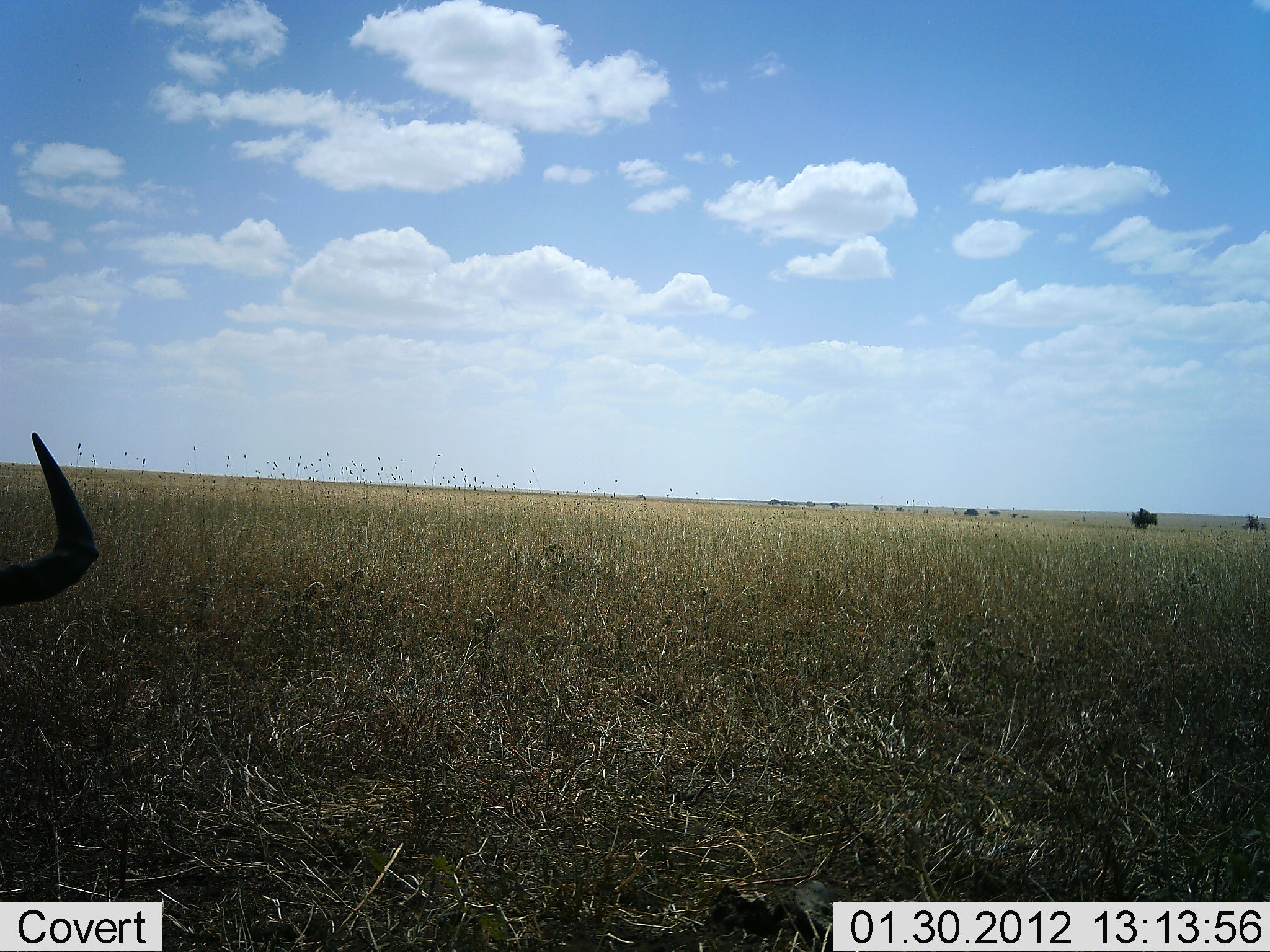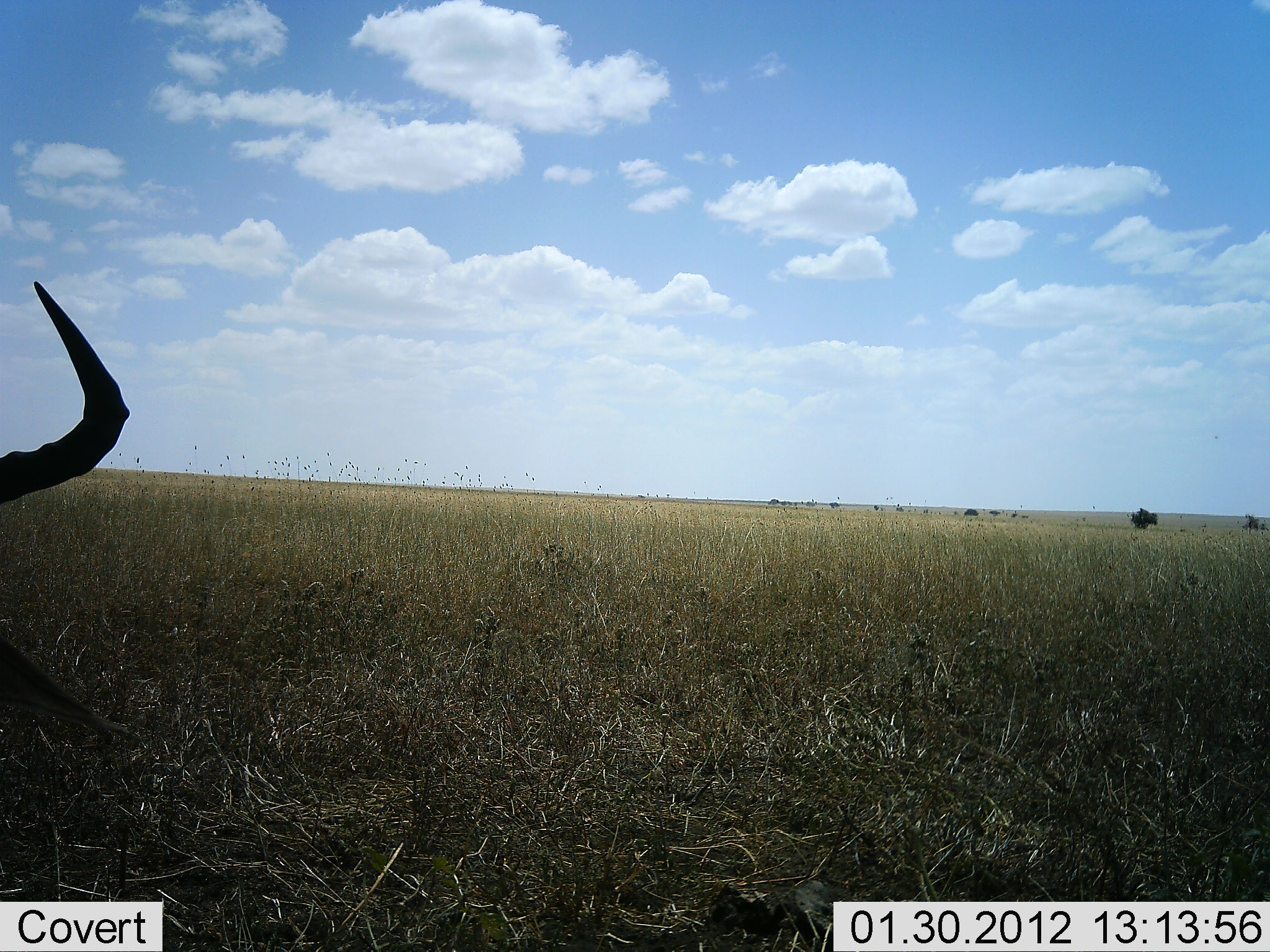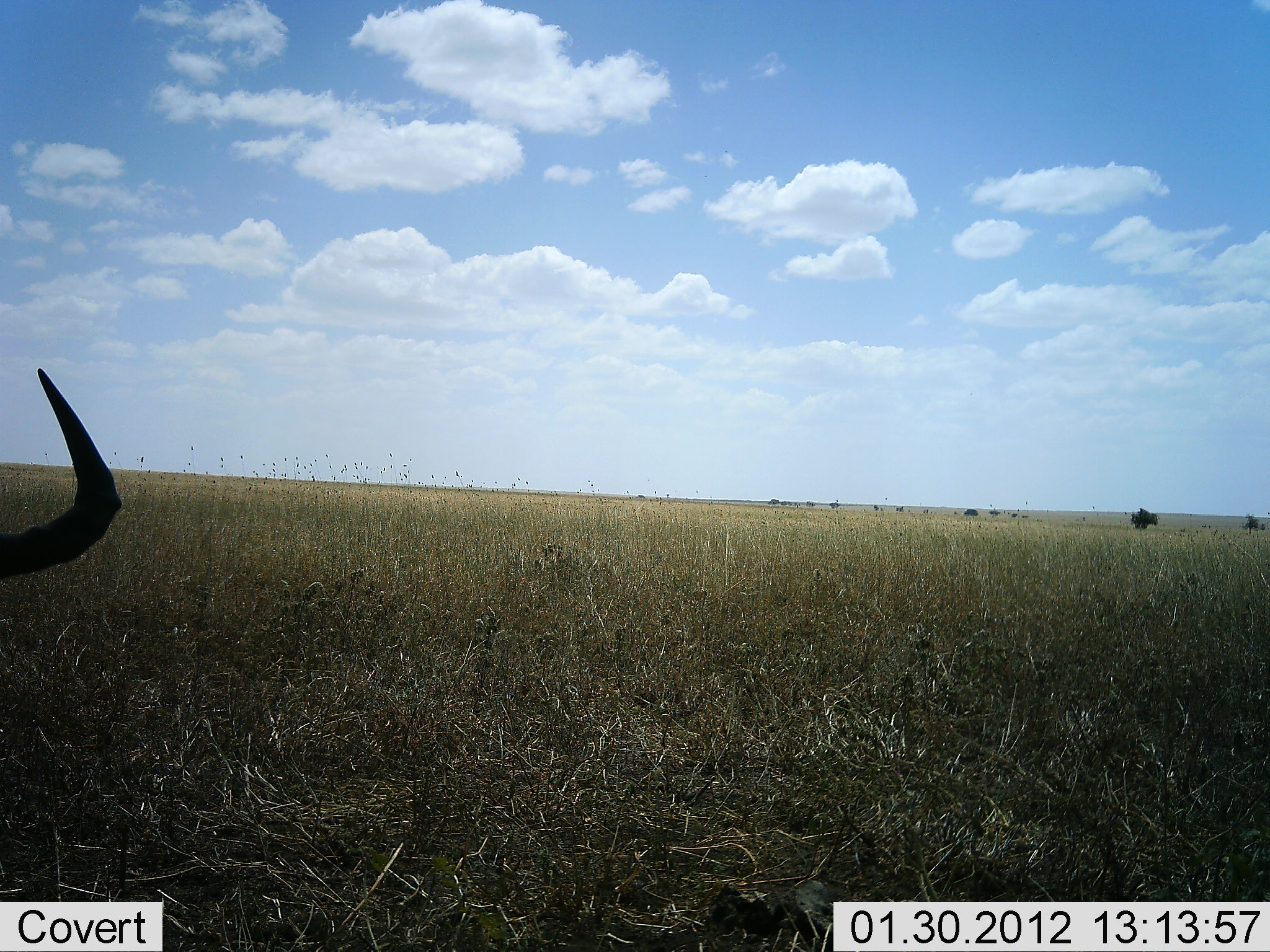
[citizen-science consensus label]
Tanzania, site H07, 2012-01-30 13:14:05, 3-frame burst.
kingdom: Animalia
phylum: Chordata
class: Mammalia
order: Artiodactyla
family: Bovidae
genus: Alcelaphus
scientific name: Alcelaphus buselaphus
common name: hartebeest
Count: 1.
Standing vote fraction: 13%.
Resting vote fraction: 67%.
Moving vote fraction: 7%.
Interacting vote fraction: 0%.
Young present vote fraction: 0%.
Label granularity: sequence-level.